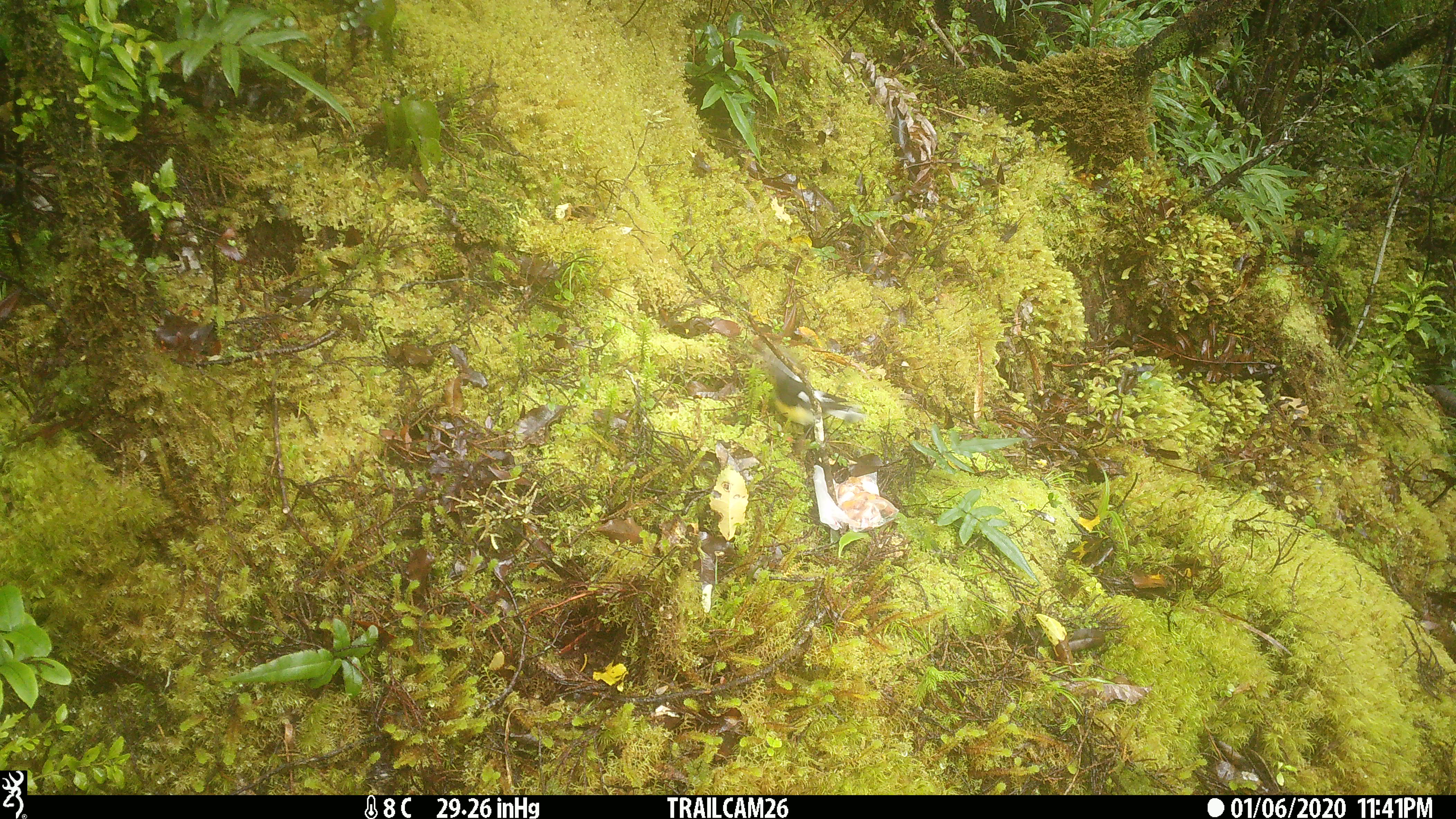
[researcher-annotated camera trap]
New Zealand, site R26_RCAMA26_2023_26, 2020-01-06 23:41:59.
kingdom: Animalia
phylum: Chordata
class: Aves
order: Passeriformes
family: Petroicidae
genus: Petroica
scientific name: Petroica macrocephala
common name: tomtit